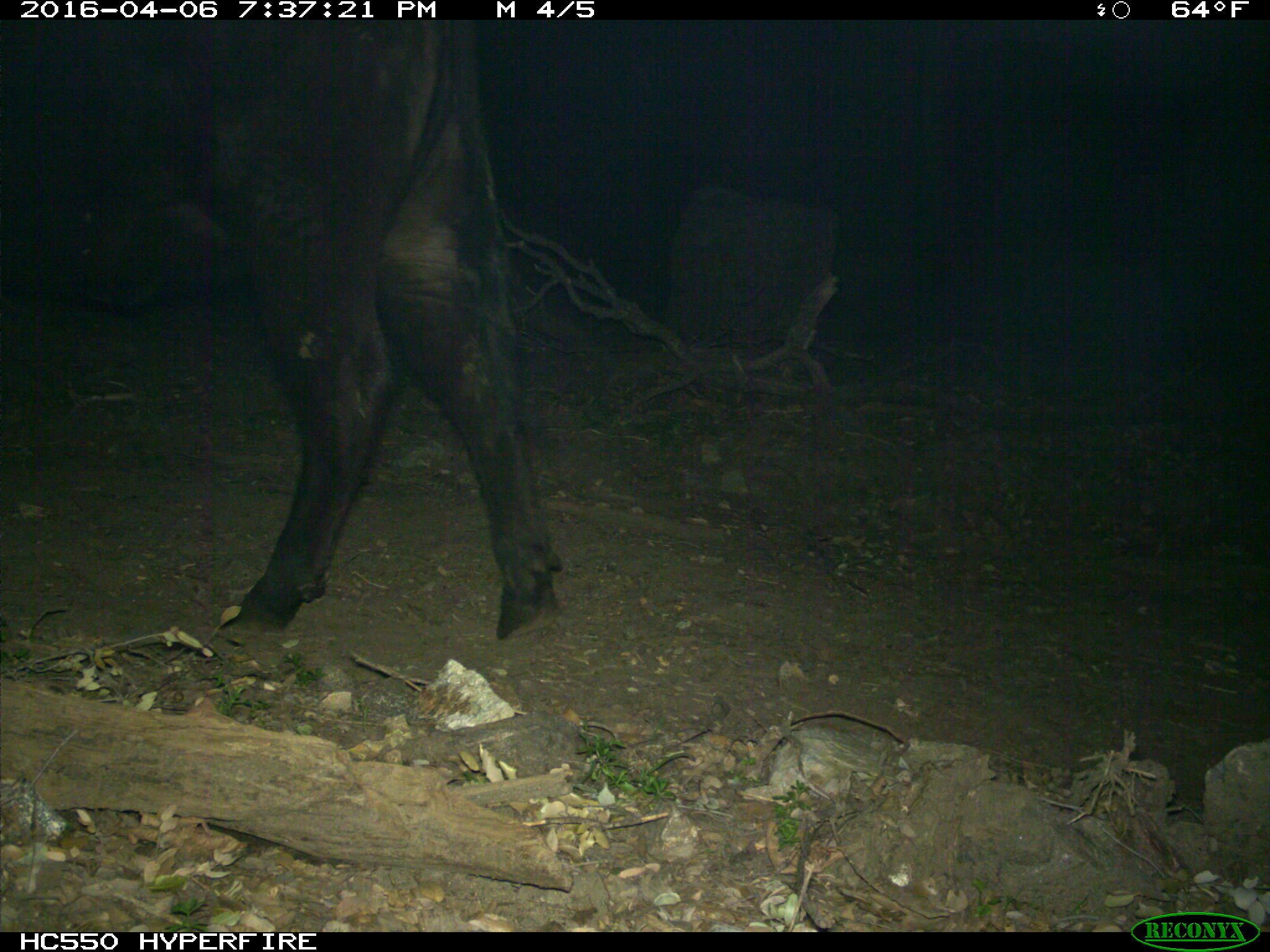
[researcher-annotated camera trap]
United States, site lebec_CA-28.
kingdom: Animalia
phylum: Chordata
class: Mammalia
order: Artiodactyla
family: Bovidae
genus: Bos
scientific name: Bos taurus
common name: domestic cow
Bos taurus (domestic cow).